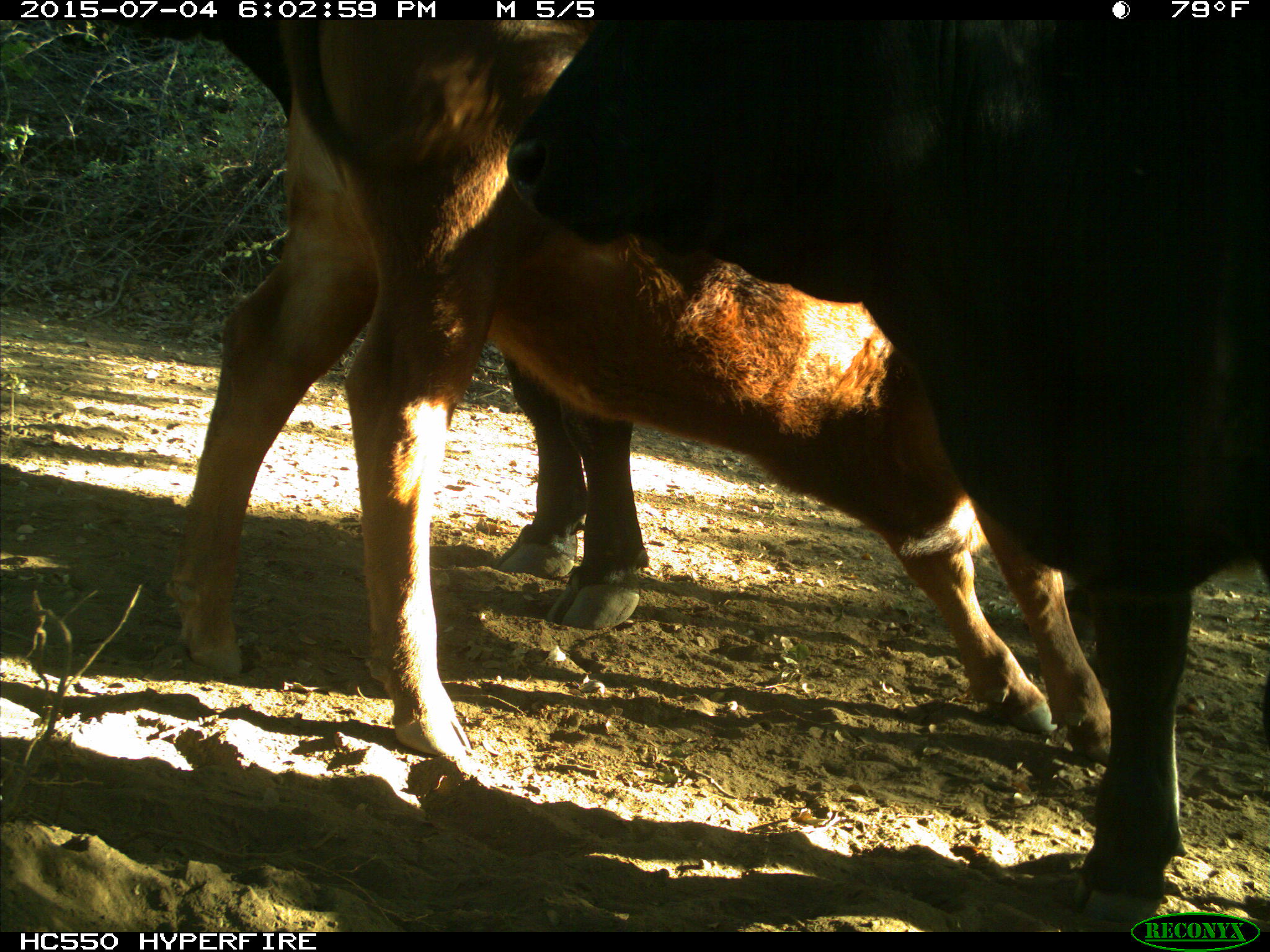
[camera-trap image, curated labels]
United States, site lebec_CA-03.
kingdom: Animalia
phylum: Chordata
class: Mammalia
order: Artiodactyla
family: Bovidae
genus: Bos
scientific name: Bos taurus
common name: domestic cow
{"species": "Bos taurus (domestic cow)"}